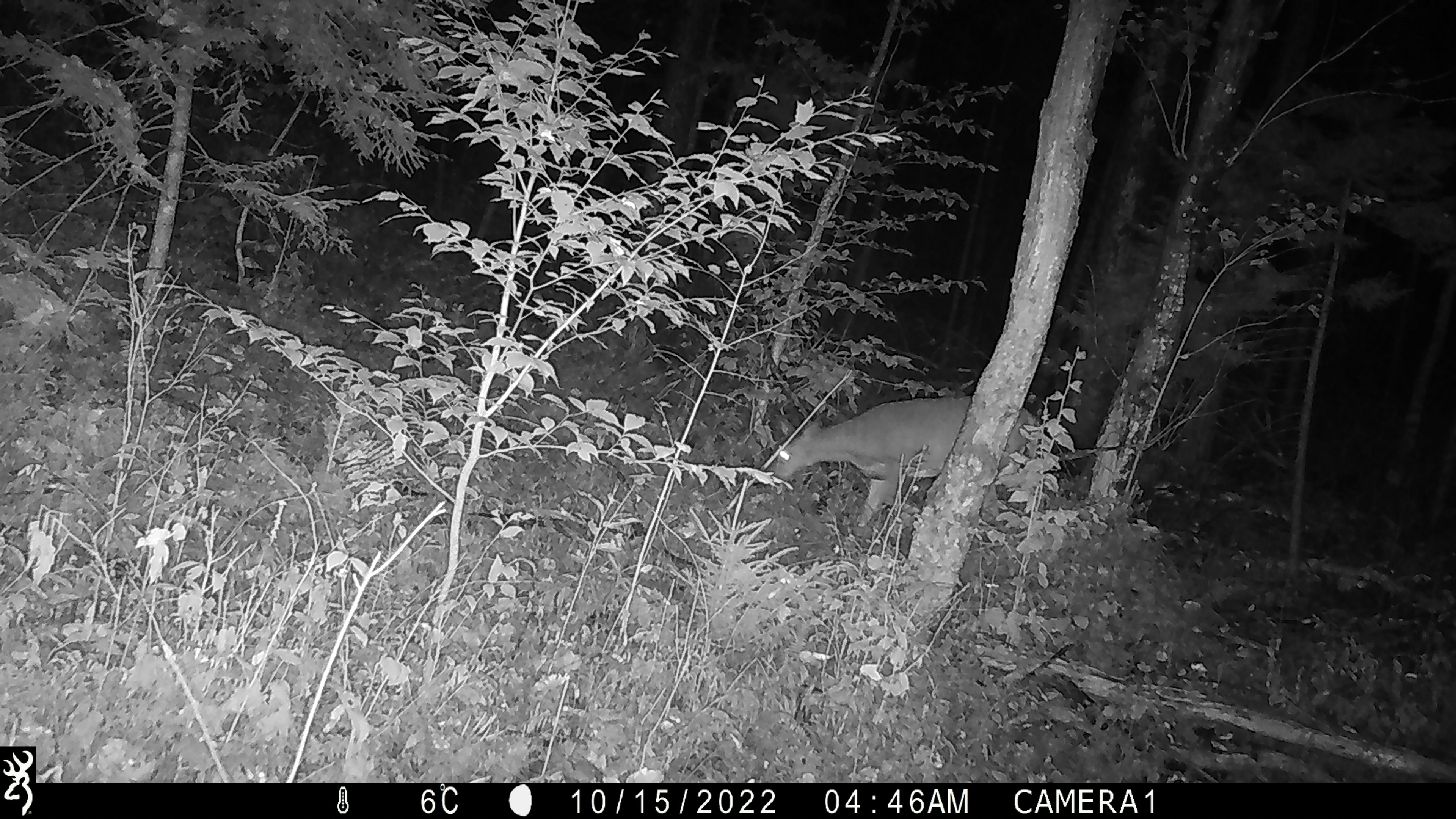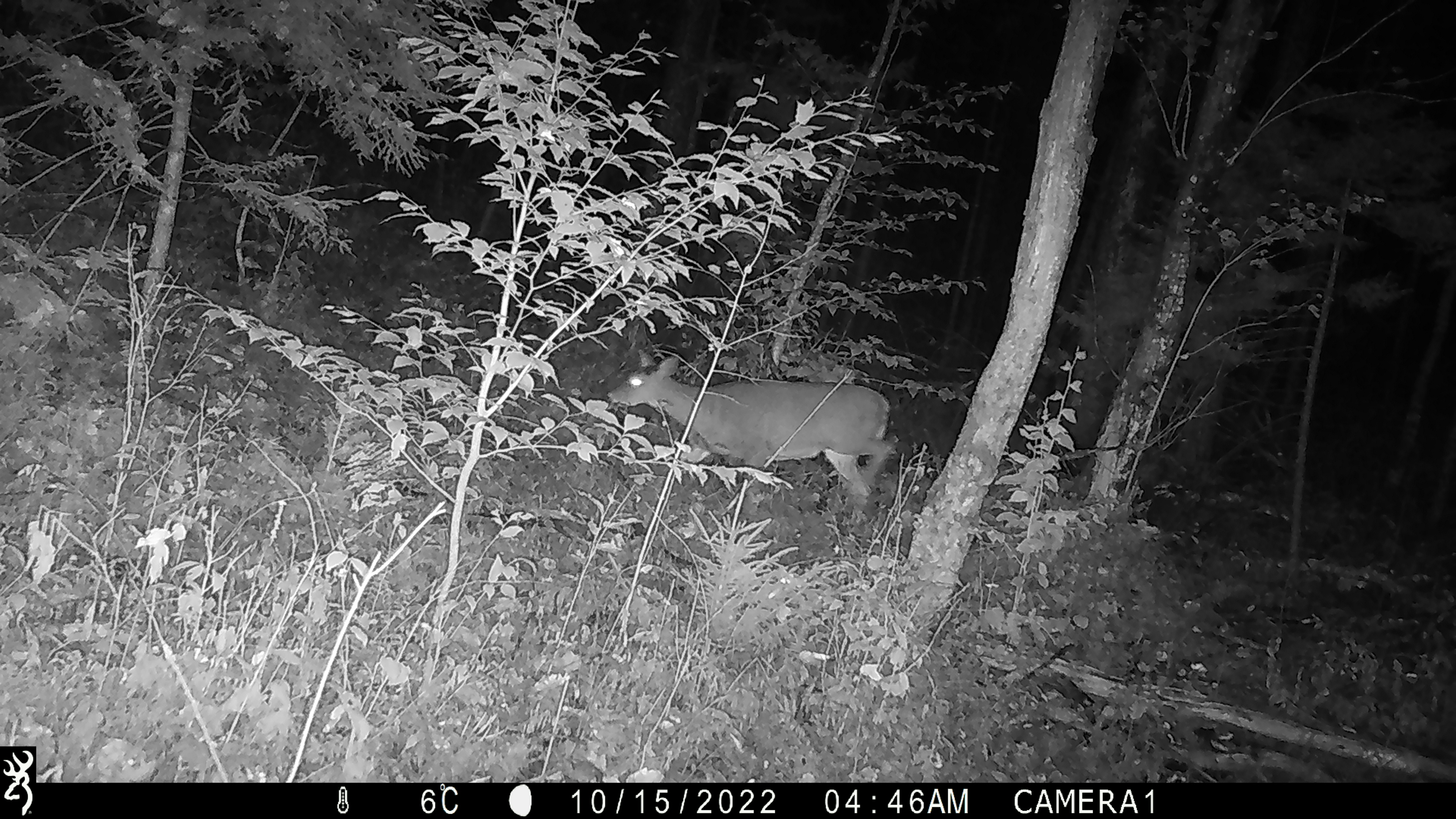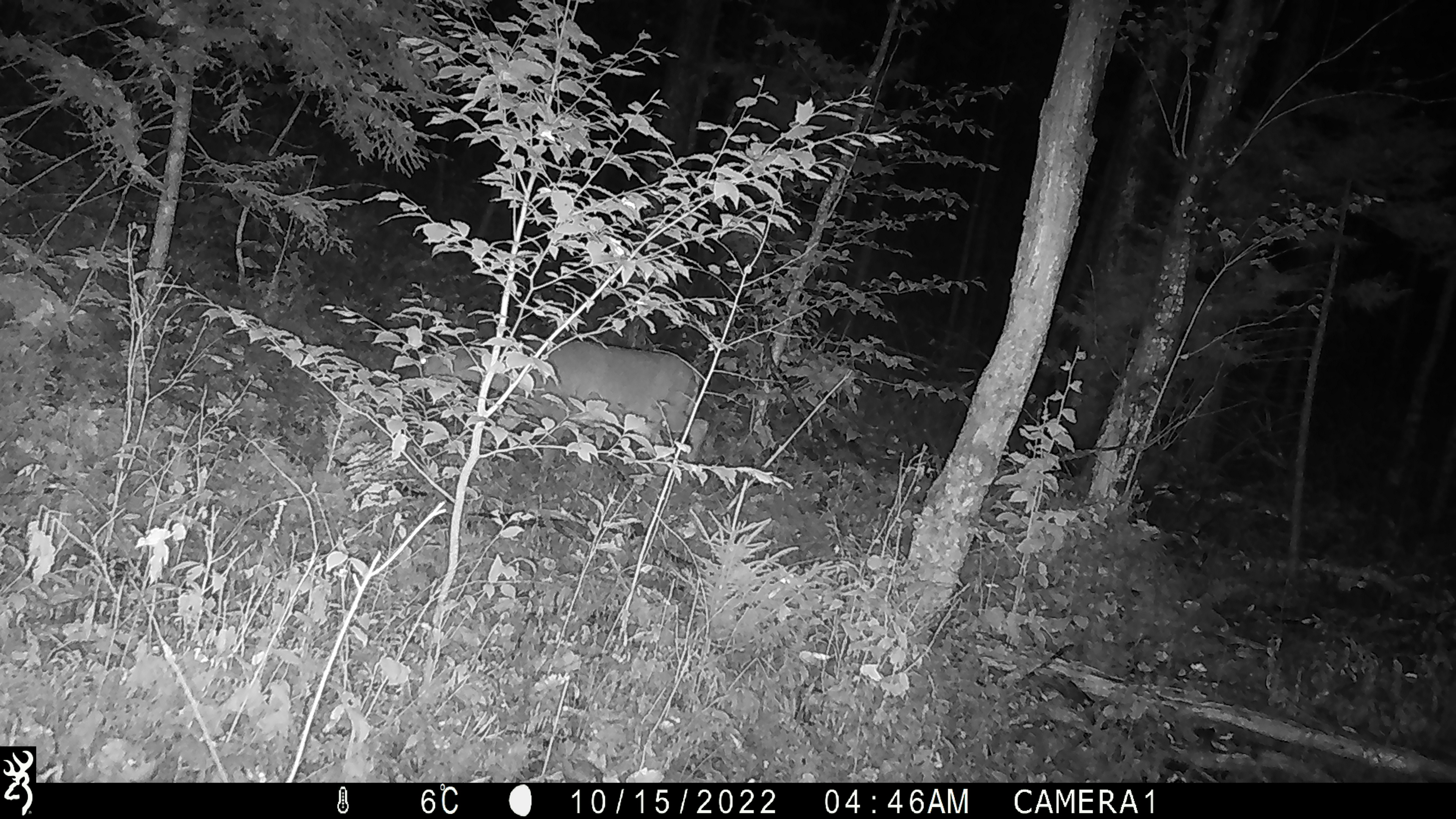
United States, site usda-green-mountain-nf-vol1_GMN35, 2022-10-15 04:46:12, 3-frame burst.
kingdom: Animalia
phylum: Chordata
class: Mammalia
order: Artiodactyla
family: Cervidae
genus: Odocoileus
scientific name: Odocoileus virginianus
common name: white-tailed deer